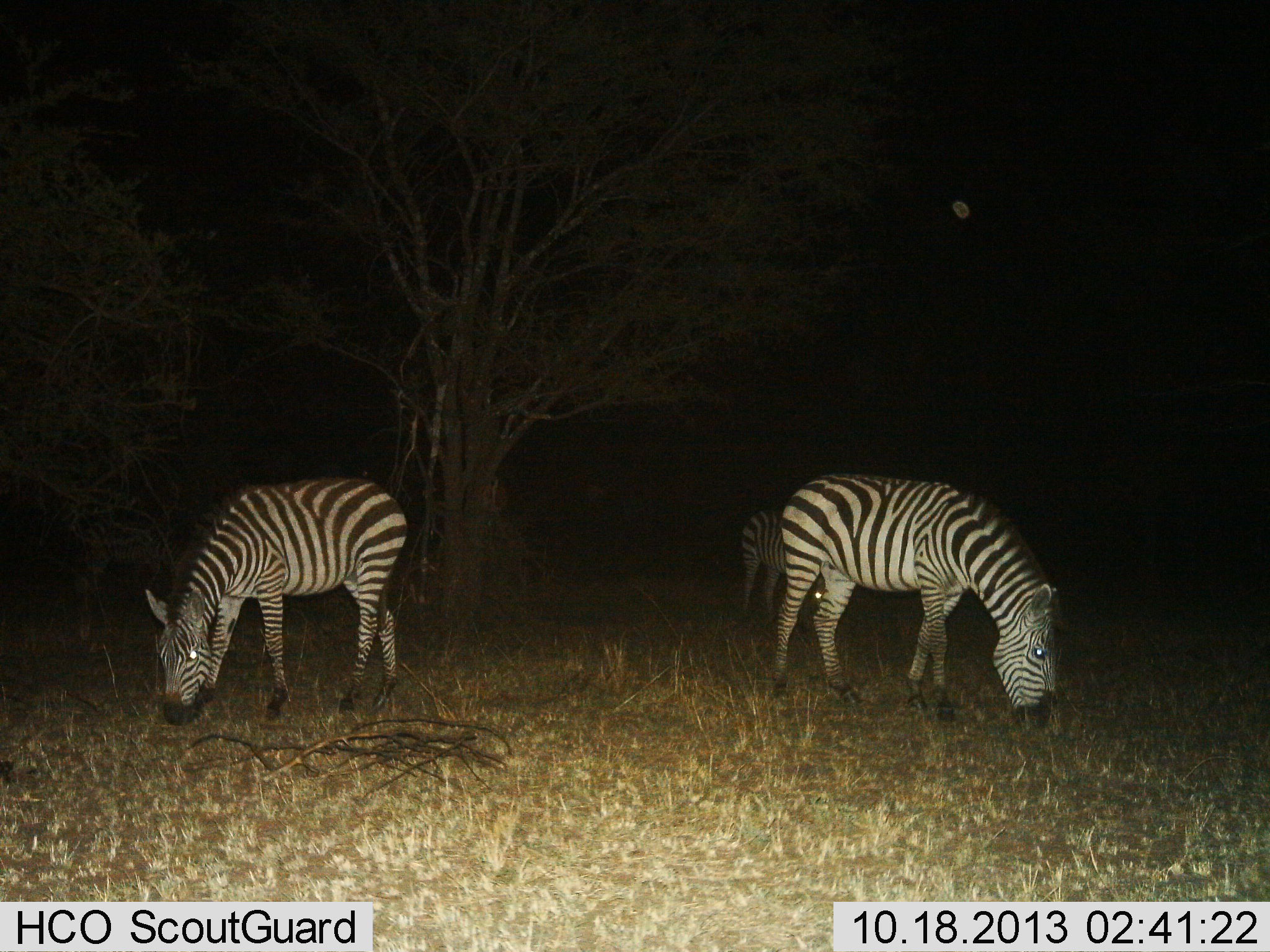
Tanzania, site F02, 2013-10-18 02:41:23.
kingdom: Animalia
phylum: Chordata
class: Mammalia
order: Perissodactyla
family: Equidae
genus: Equus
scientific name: Equus quagga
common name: plains zebra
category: zebra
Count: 3.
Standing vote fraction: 0%.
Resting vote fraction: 0%.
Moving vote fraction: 0%.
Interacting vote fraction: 0%.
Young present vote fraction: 0%.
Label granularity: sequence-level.